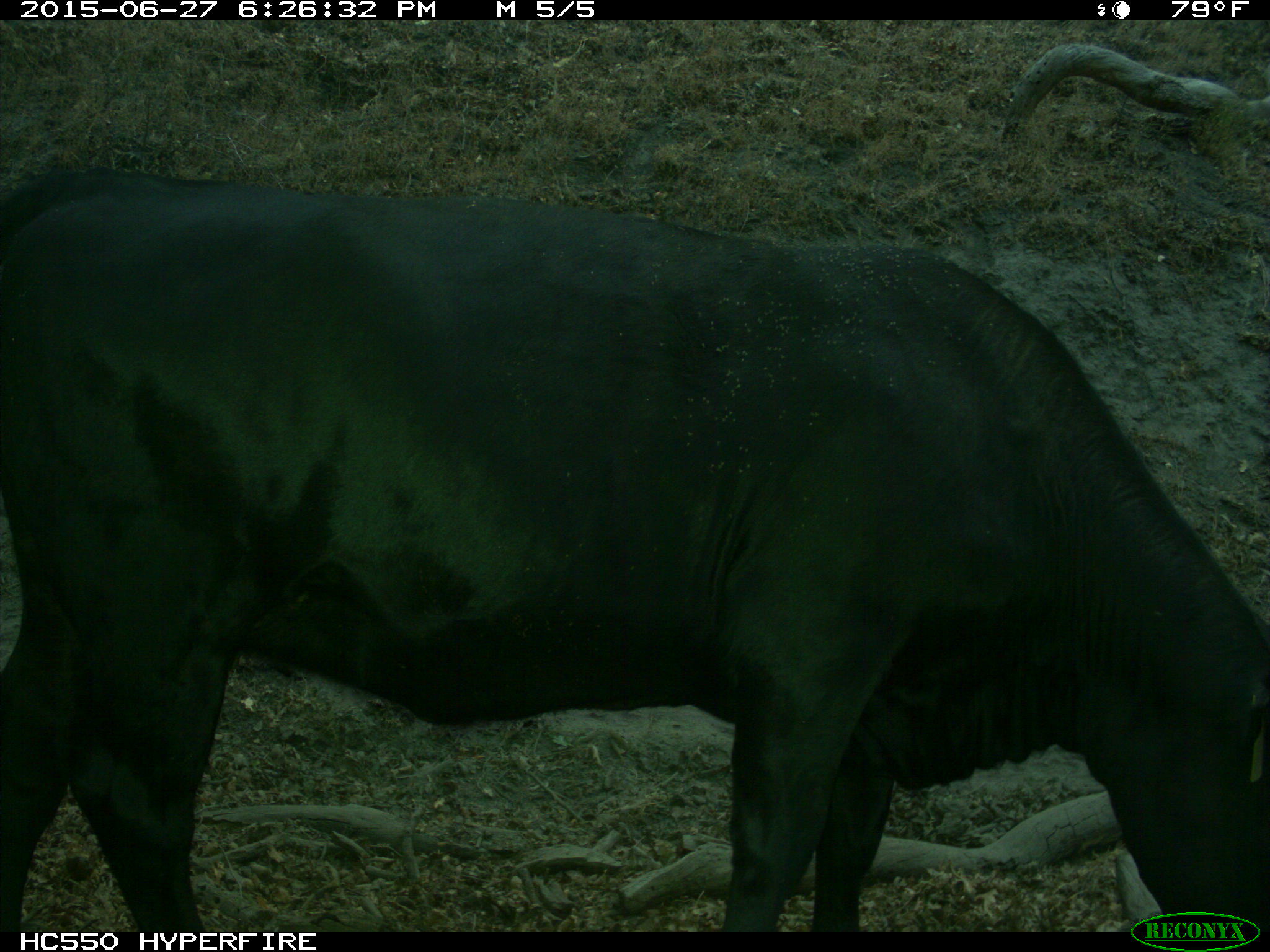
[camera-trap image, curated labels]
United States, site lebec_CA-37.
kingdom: Animalia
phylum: Chordata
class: Mammalia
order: Artiodactyla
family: Bovidae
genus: Bos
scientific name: Bos taurus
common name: domestic cow